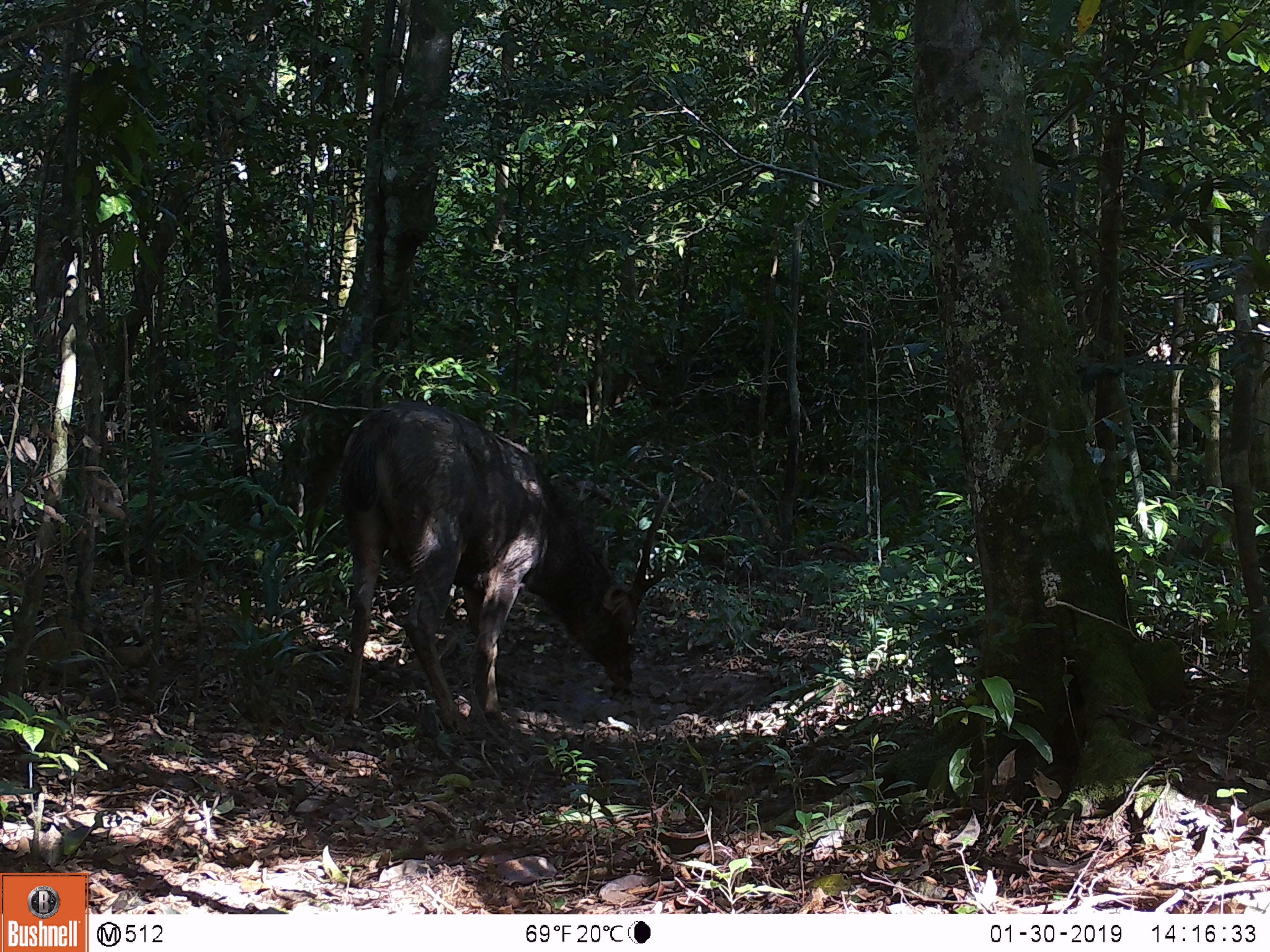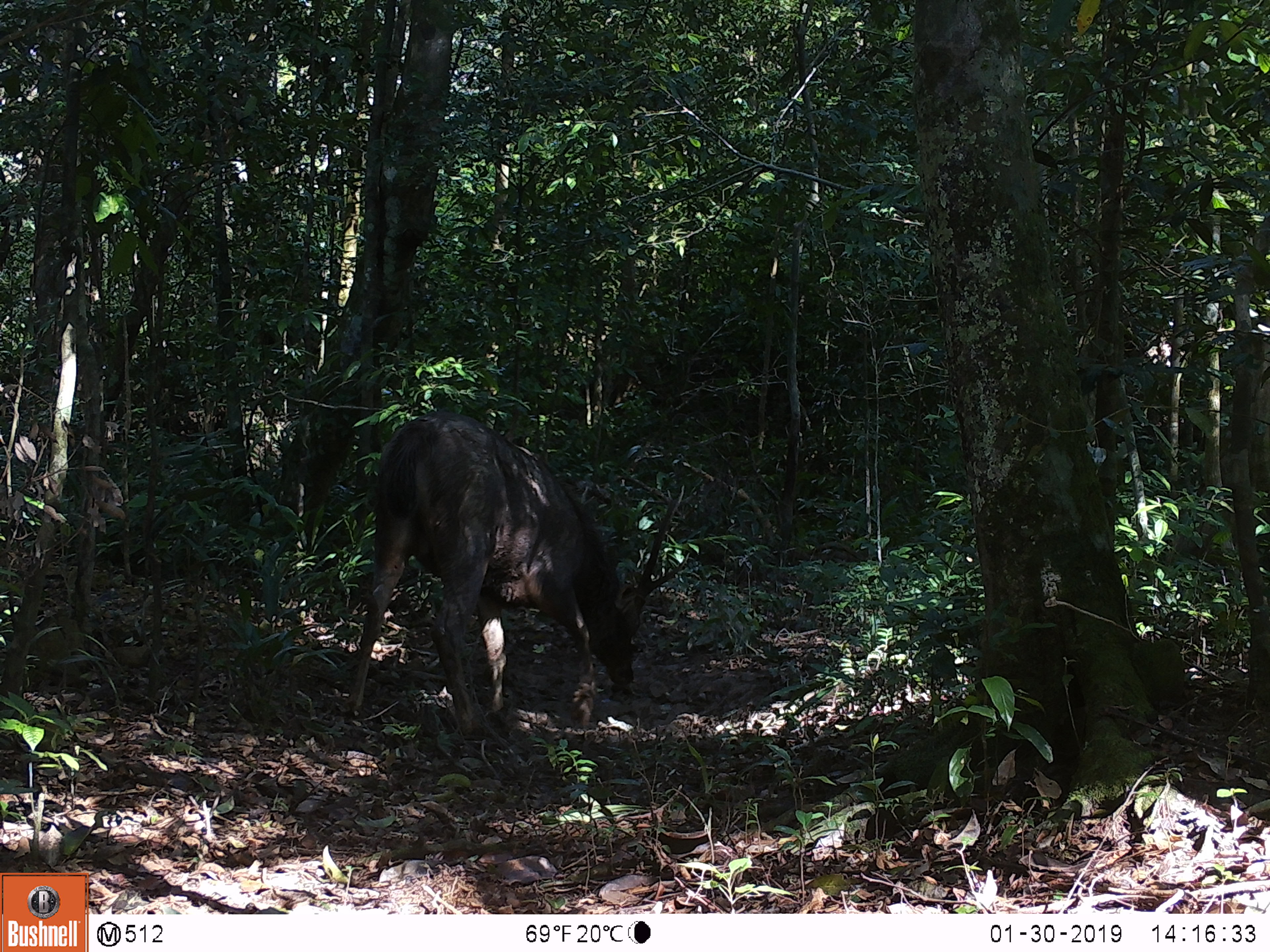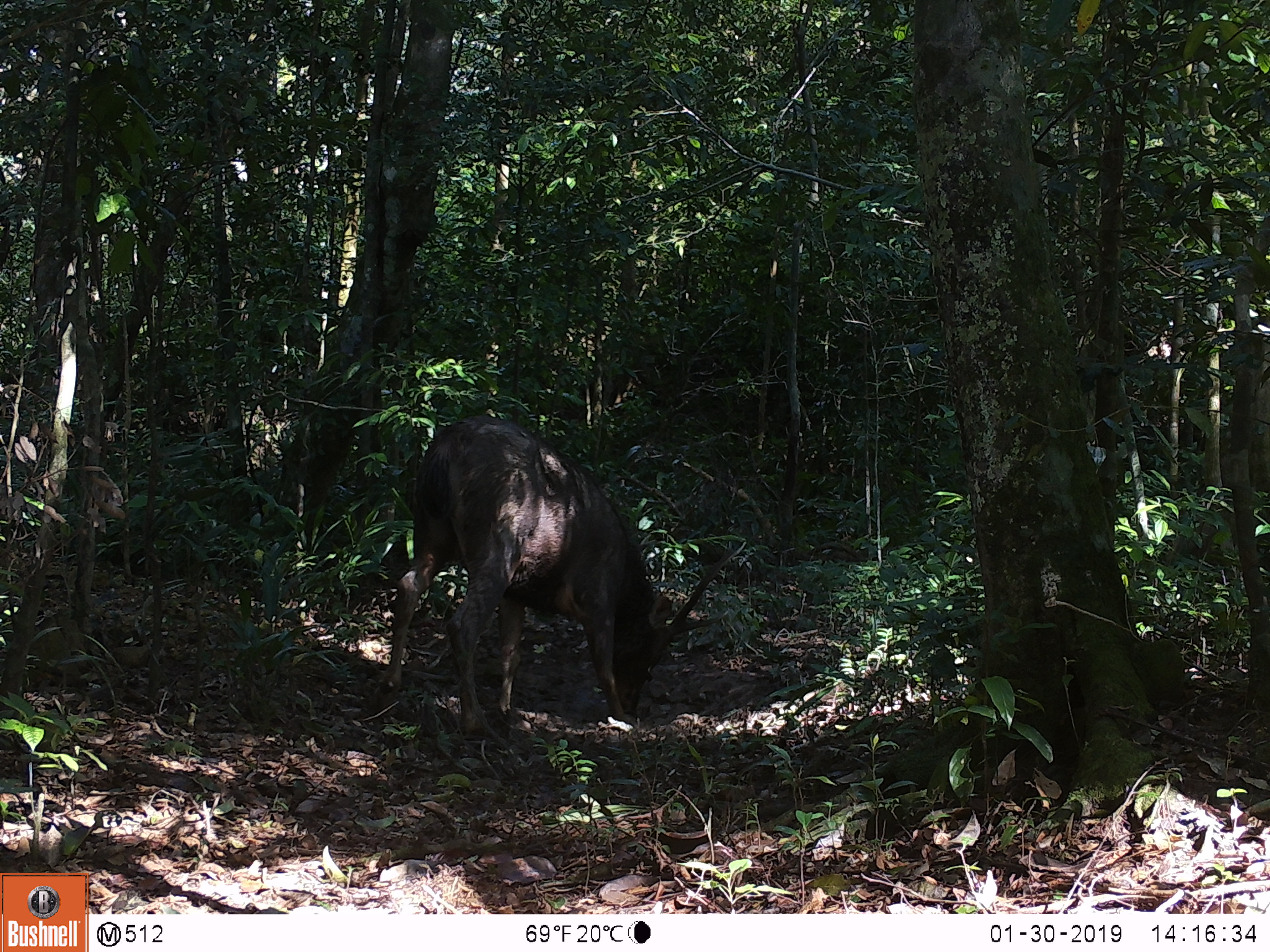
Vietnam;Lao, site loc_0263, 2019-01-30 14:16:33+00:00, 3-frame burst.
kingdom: Animalia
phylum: Chordata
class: Mammalia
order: Artiodactyla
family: Cervidae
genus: Rusa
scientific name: Rusa unicolor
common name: sambar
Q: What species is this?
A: Sambar (Rusa unicolor).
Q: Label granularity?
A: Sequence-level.